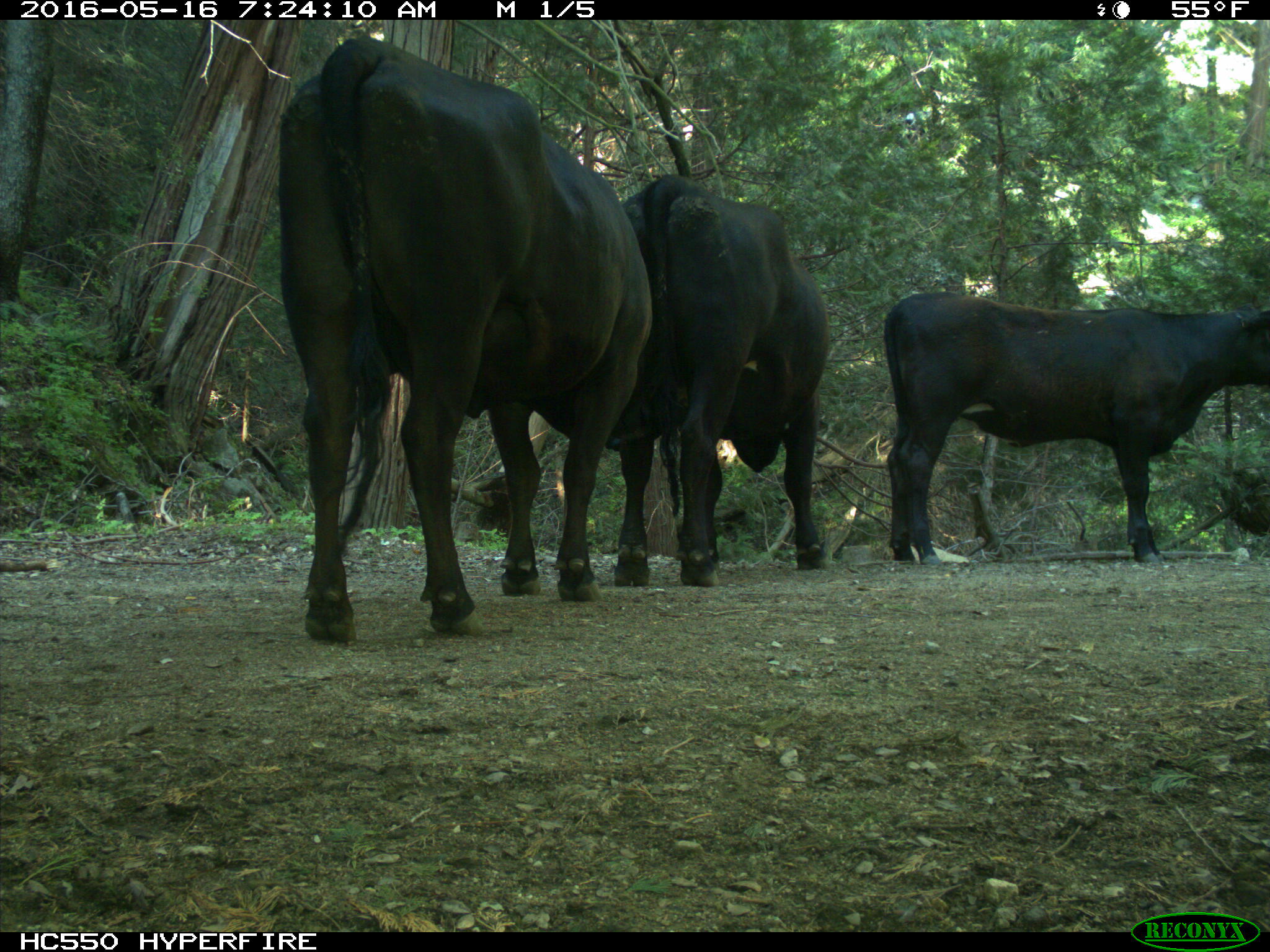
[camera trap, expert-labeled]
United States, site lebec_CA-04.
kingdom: Animalia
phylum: Chordata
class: Mammalia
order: Artiodactyla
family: Bovidae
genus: Bos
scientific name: Bos taurus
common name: domestic cow